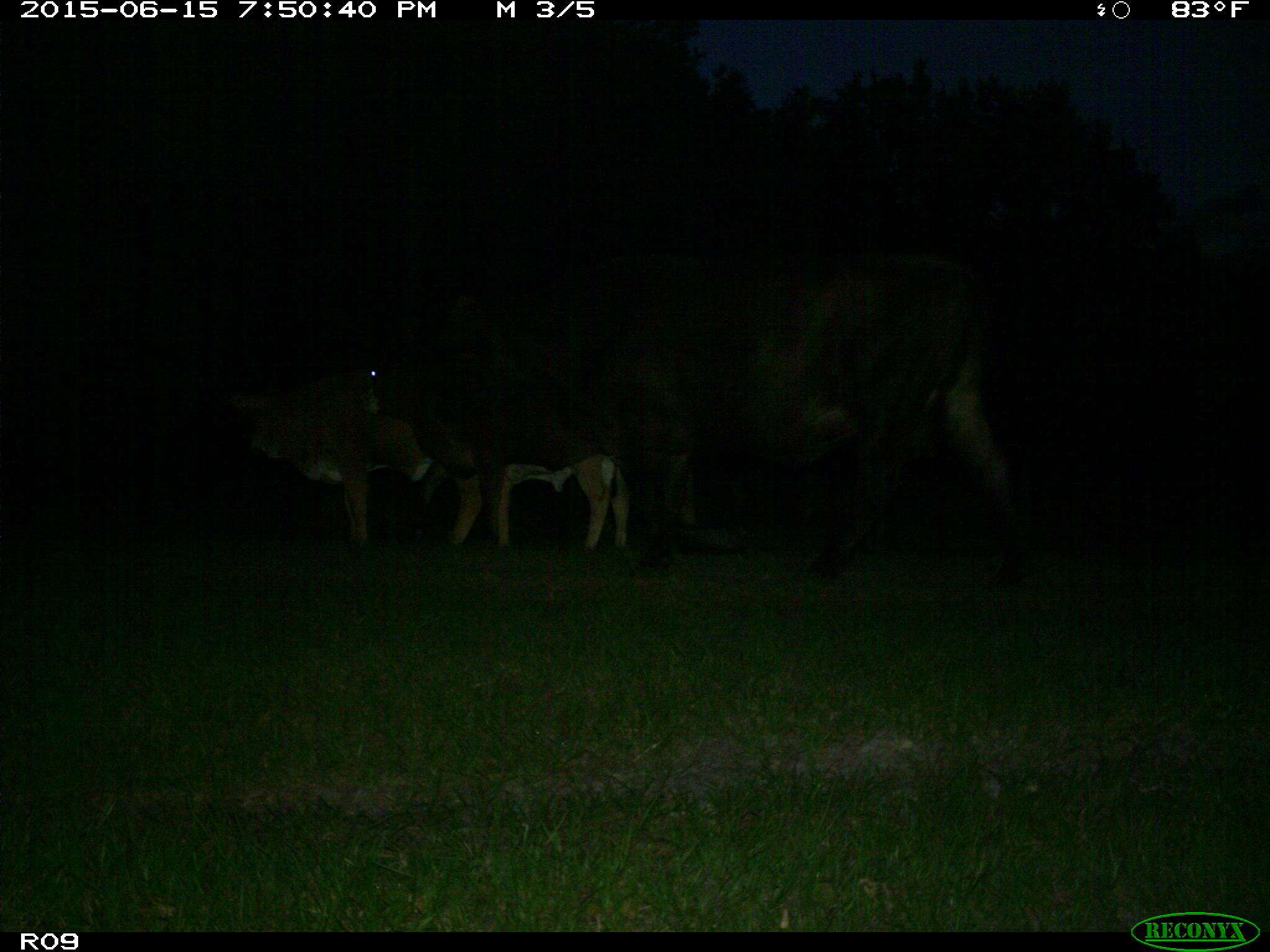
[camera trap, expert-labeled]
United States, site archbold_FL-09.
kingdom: Animalia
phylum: Chordata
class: Mammalia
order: Artiodactyla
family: Bovidae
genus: Bos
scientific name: Bos taurus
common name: domestic cow